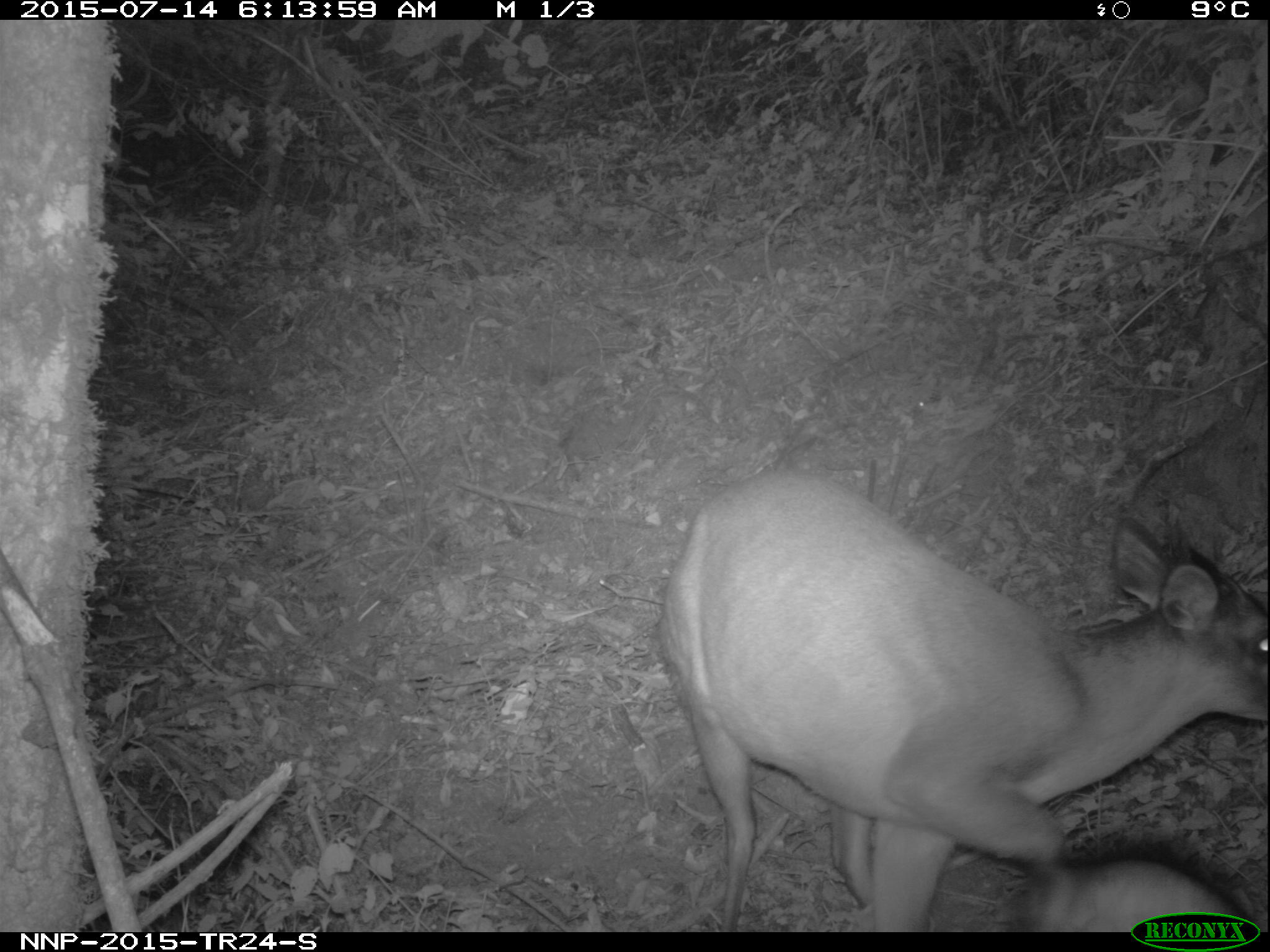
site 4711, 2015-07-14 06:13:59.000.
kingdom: Animalia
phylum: Chordata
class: Mammalia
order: Artiodactyla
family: Bovidae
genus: Cephalophus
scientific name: Cephalophus nigrifrons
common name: black-fronted duiker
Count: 1.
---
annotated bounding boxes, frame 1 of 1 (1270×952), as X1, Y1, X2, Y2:
cephalophus nigrifrons: 657, 465, 1266, 931; 1021, 853, 1254, 932